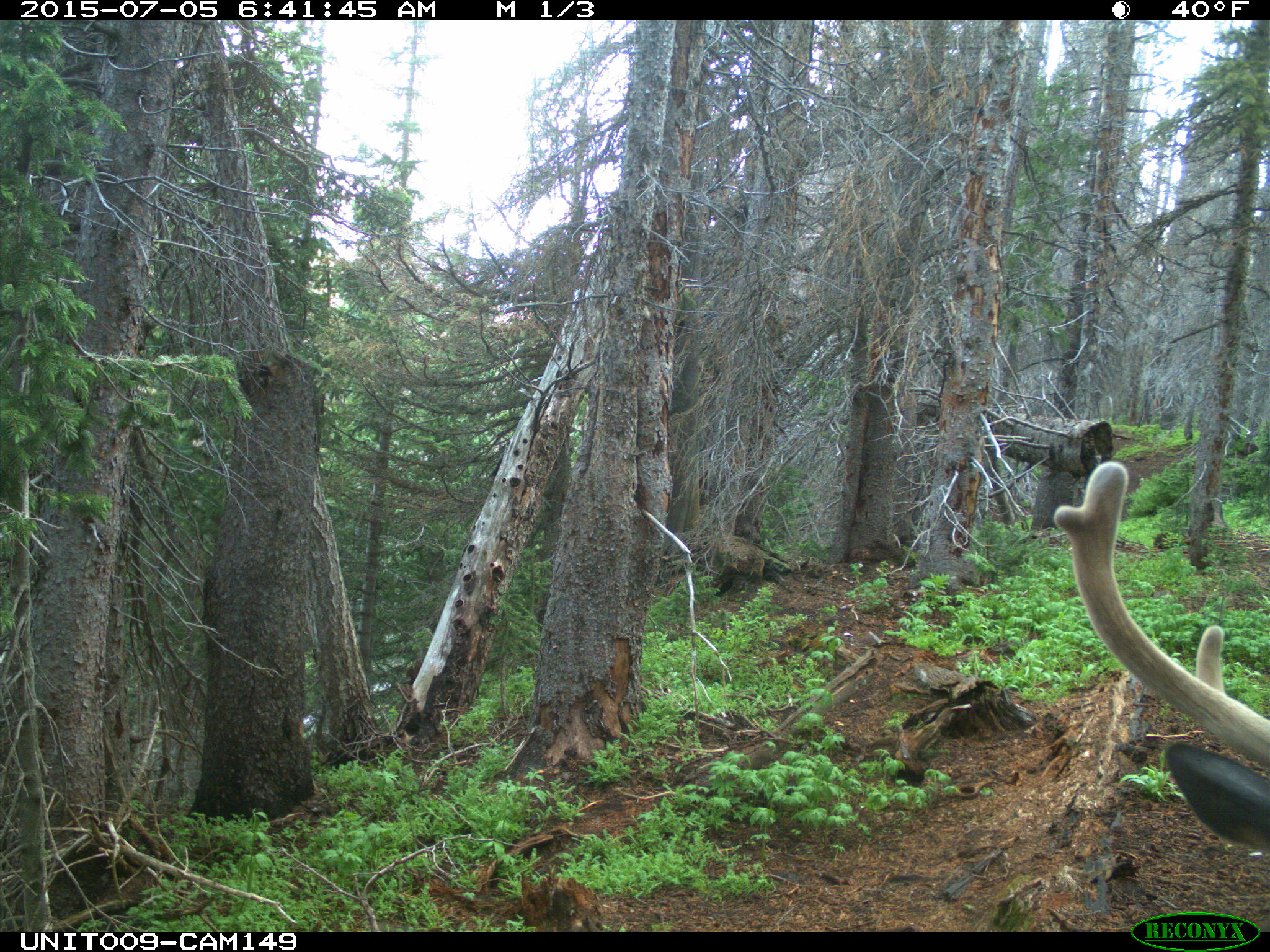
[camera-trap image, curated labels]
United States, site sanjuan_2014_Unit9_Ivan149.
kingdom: Animalia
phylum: Chordata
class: Mammalia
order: Artiodactyla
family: Cervidae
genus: Cervus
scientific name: Cervus elaphus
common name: red deer